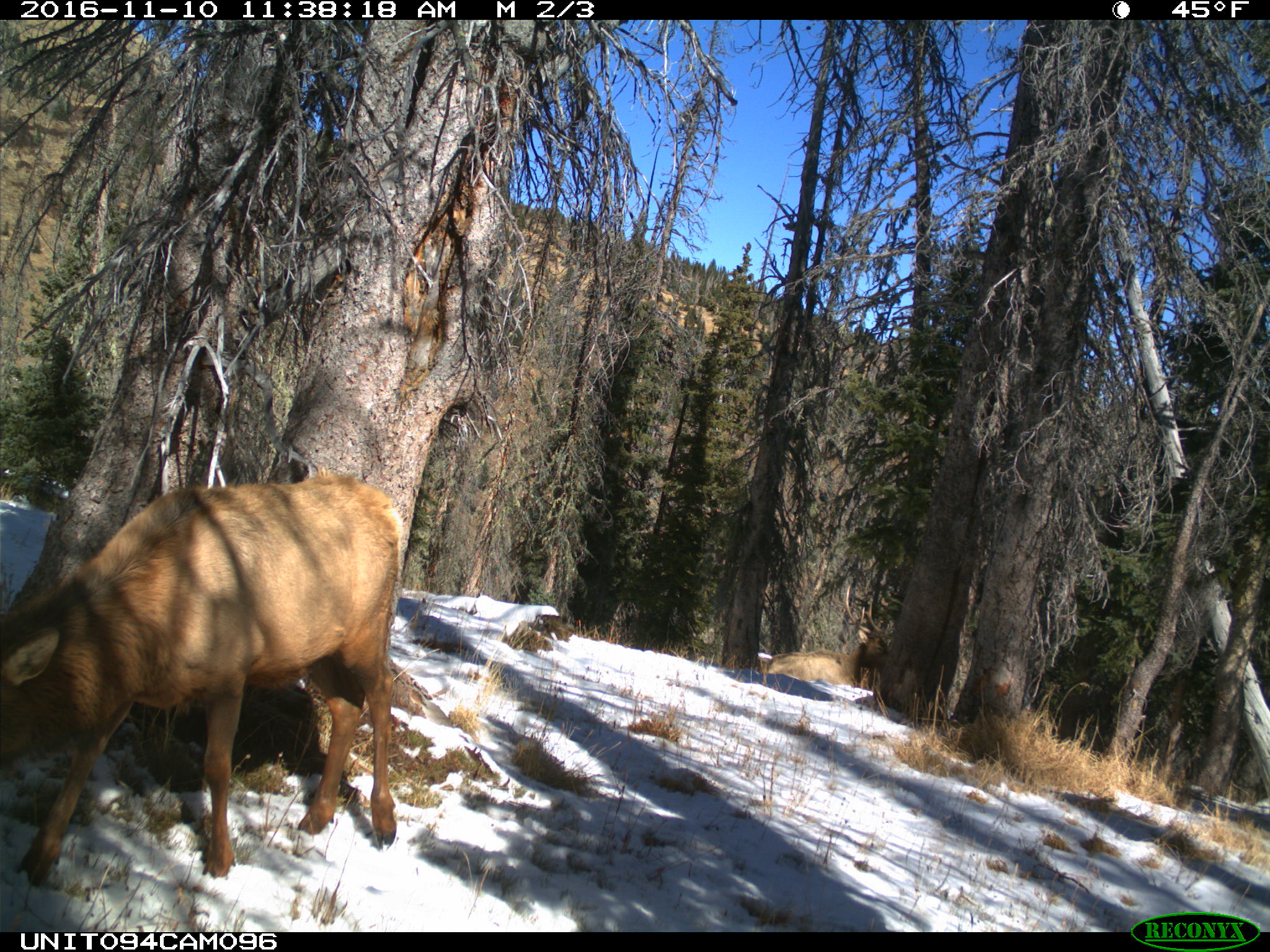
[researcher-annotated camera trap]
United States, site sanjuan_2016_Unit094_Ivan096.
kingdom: Animalia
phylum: Chordata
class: Mammalia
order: Artiodactyla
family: Cervidae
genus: Cervus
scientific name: Cervus elaphus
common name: red deer